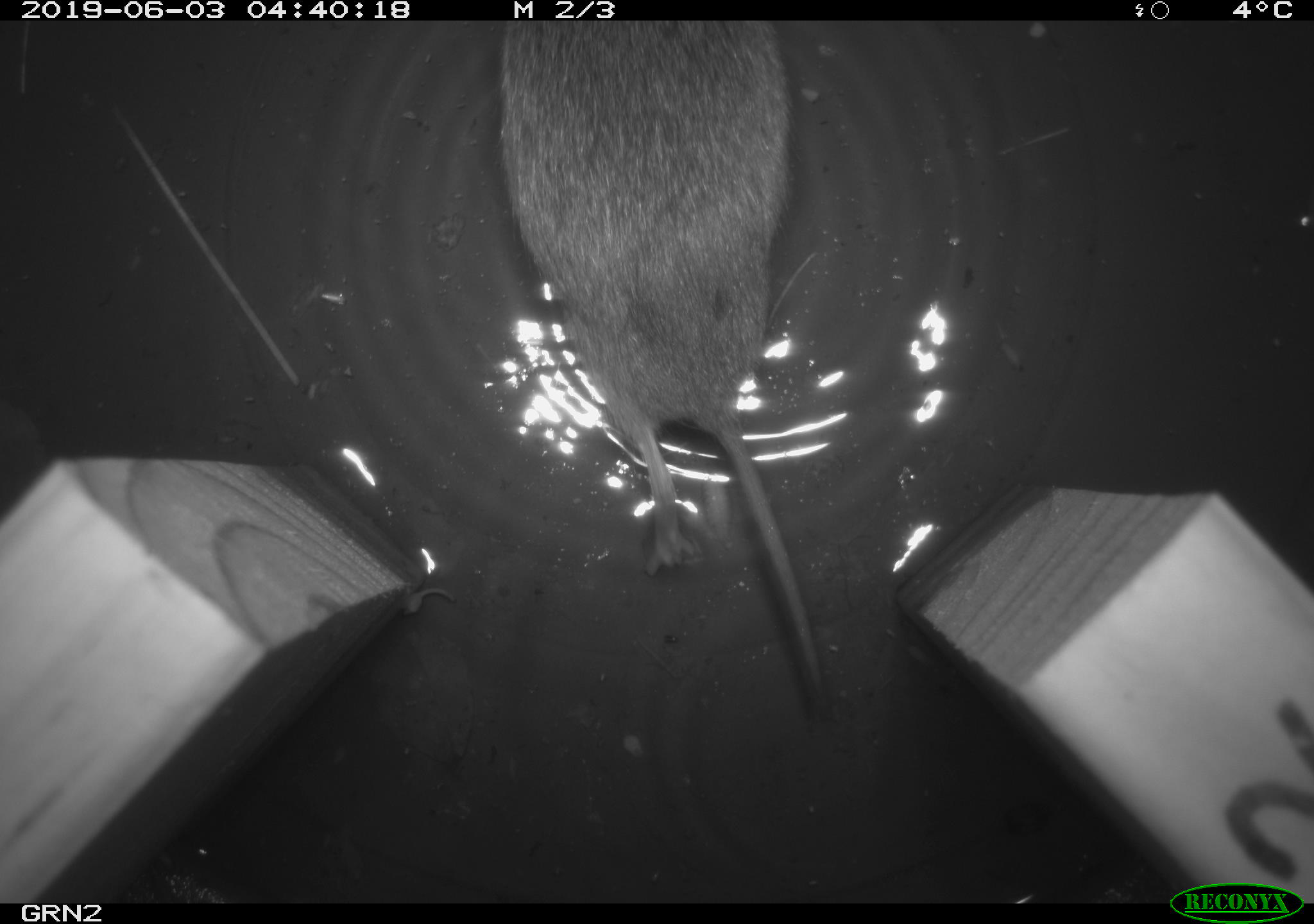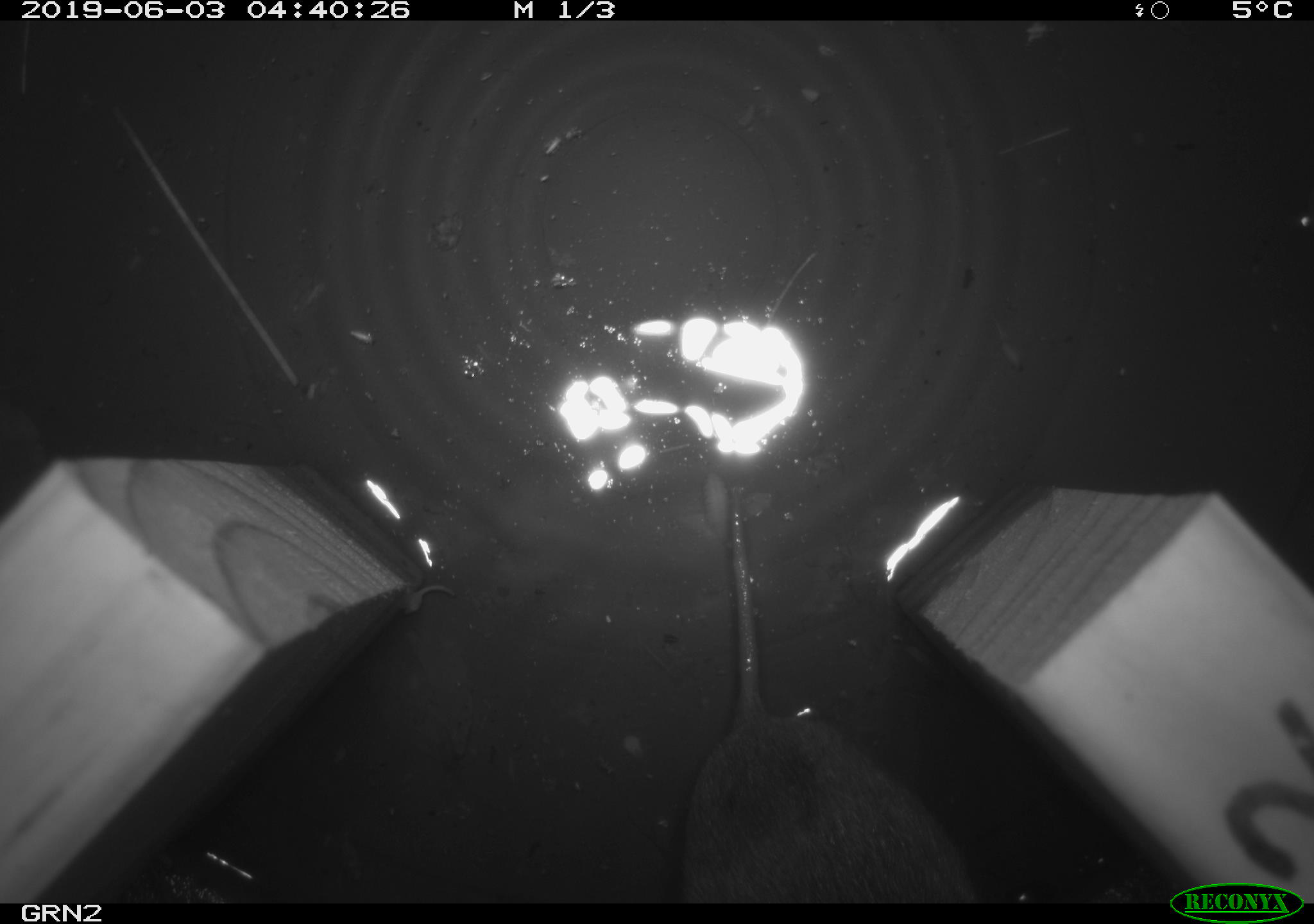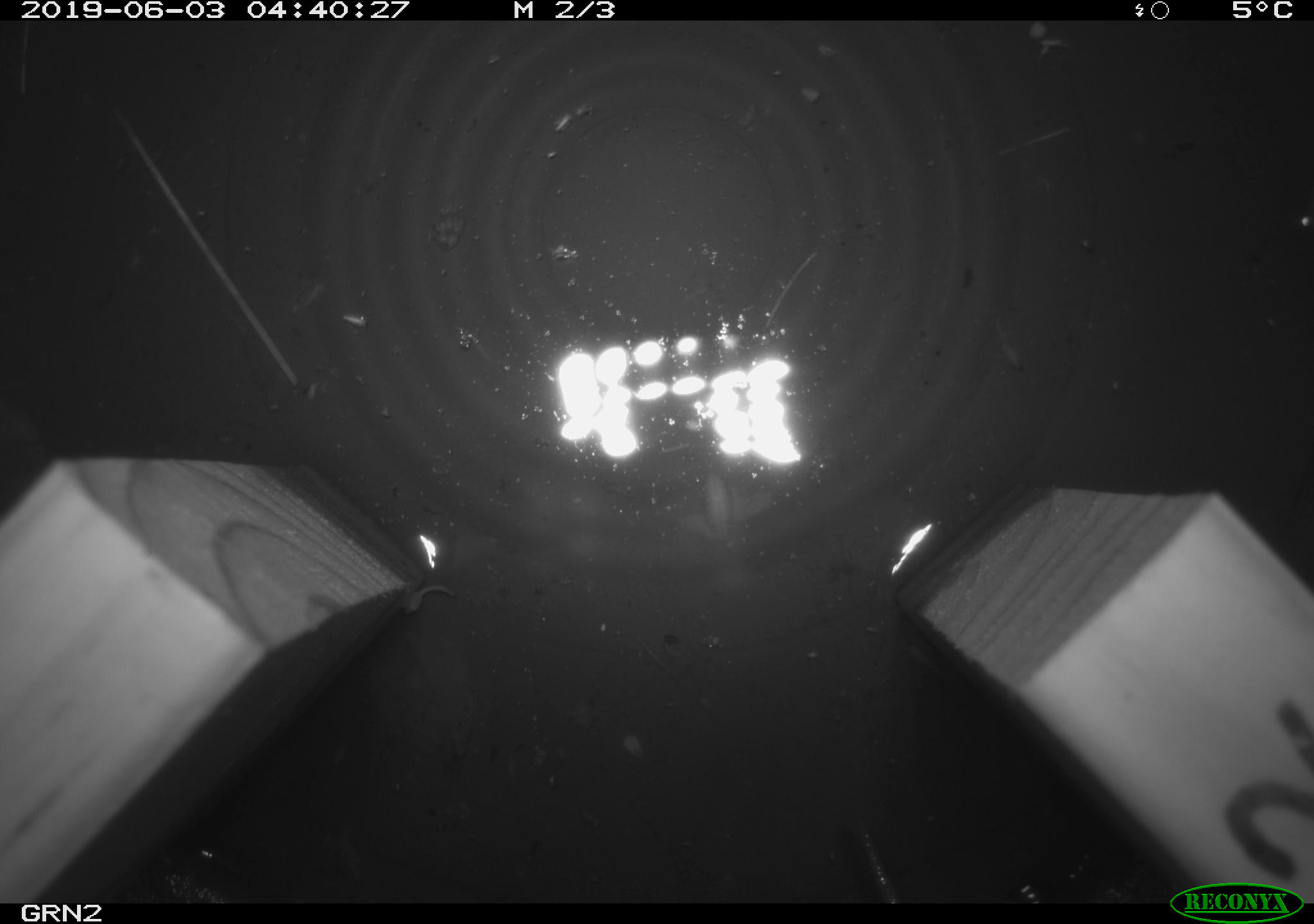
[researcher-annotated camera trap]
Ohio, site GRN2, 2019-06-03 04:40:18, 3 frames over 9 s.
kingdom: Animalia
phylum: Chordata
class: Mammalia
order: Rodentia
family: Cricetidae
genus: Microtus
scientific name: Microtus pennsylvanicus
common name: meadow vole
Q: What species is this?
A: Meadow vole (Microtus pennsylvanicus).